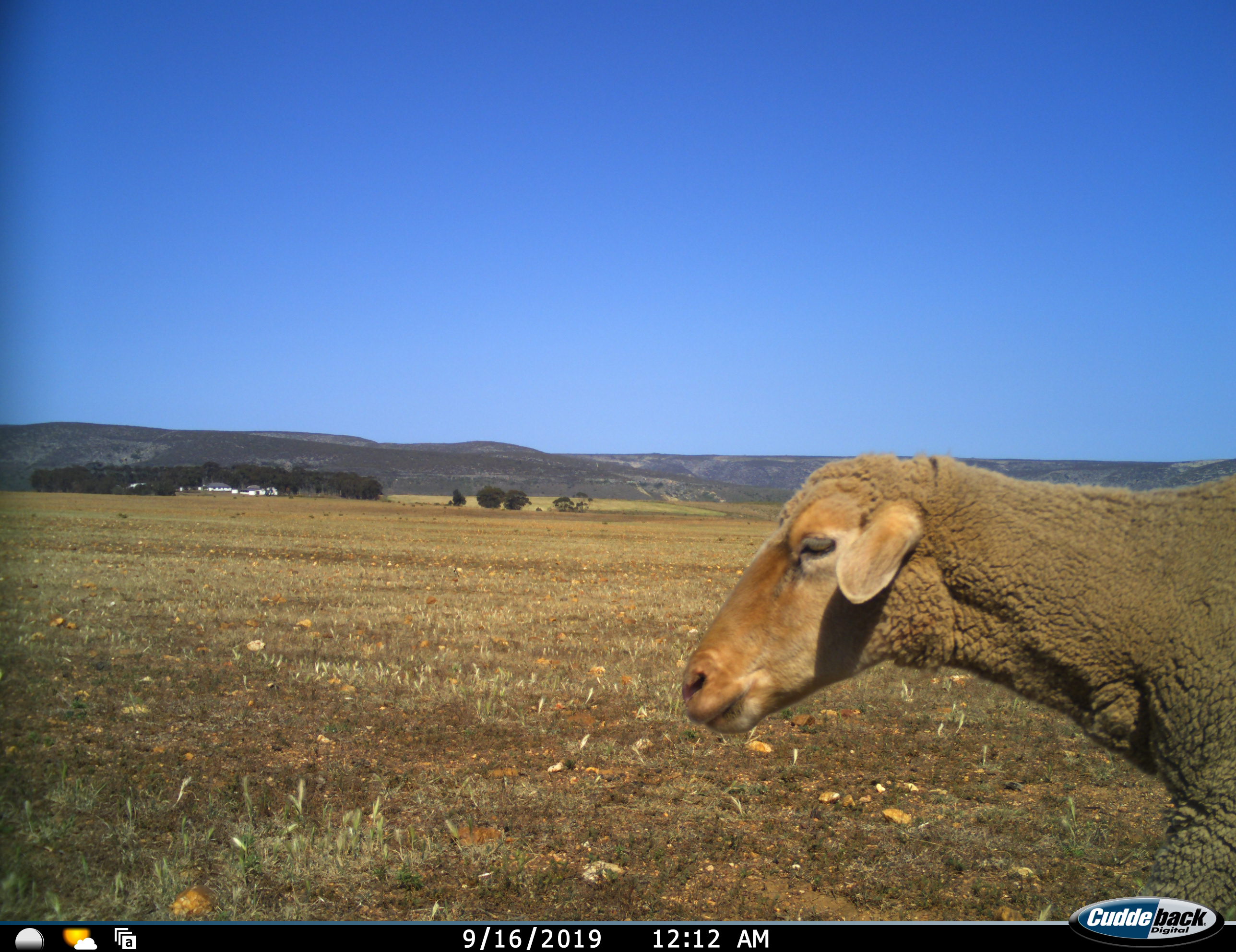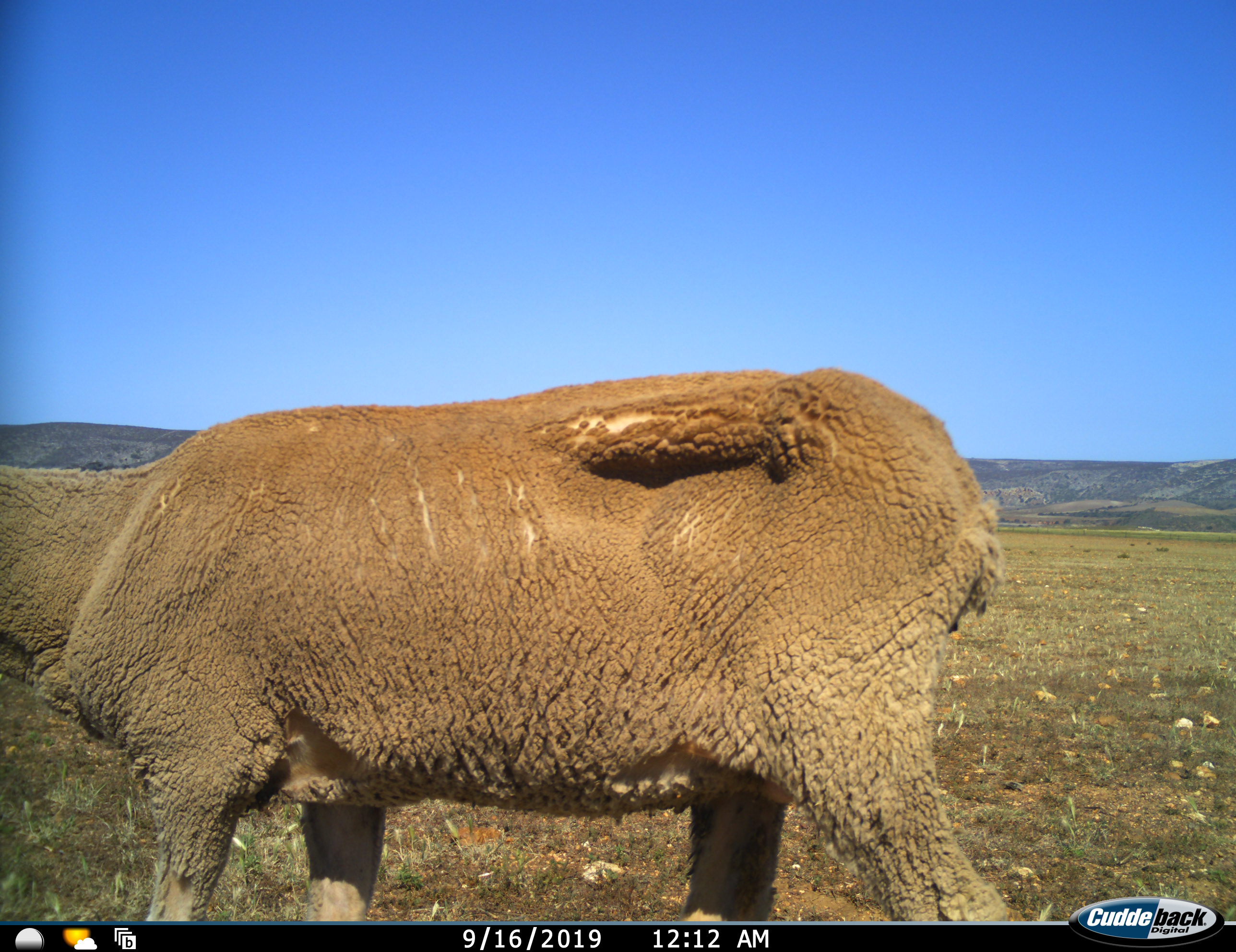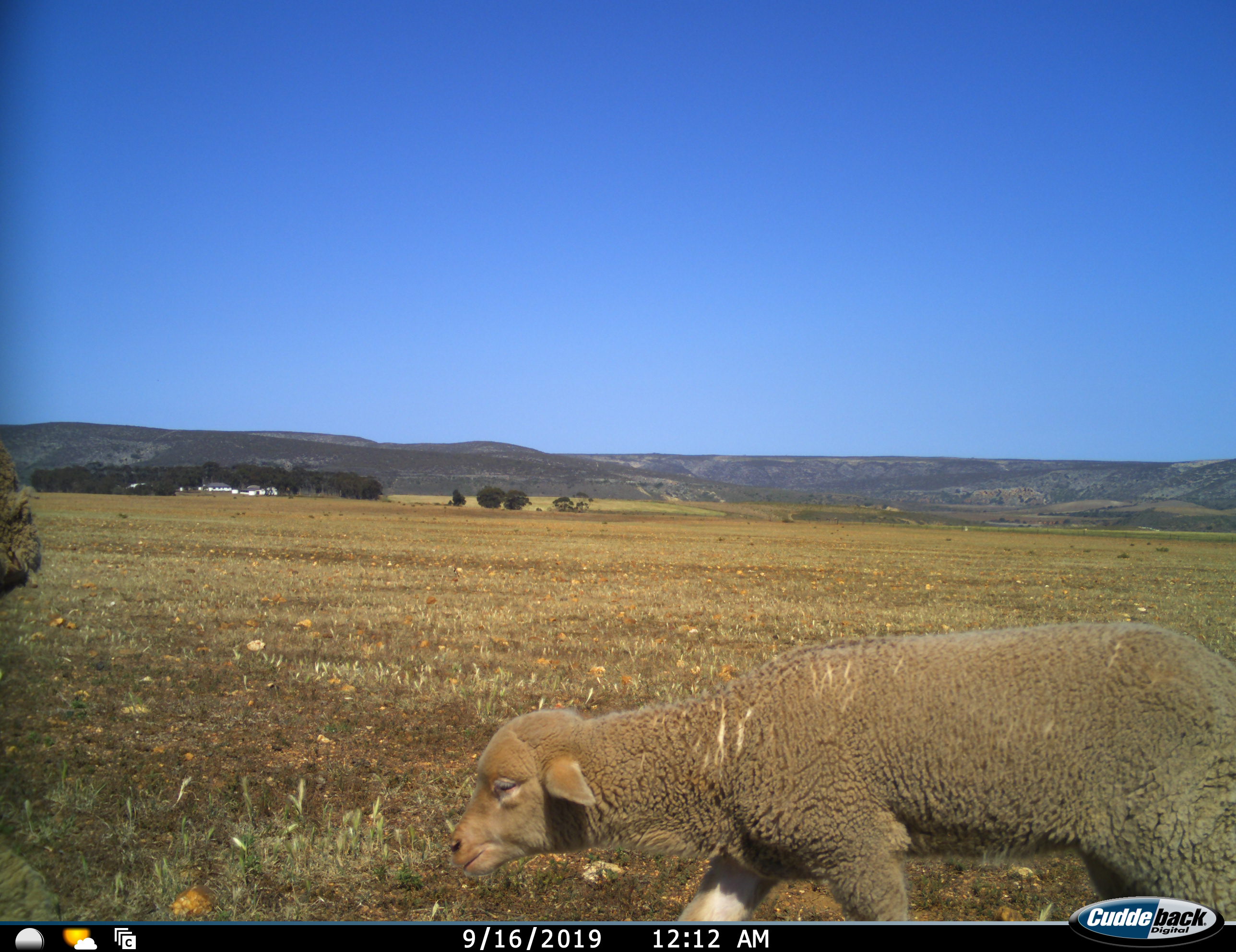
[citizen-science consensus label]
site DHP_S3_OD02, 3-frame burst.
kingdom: Animalia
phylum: Chordata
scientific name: Vertebrata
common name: domestic animal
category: domesticanimal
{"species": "domesticanimal (domestic animal) (Vertebrata)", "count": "2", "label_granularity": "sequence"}